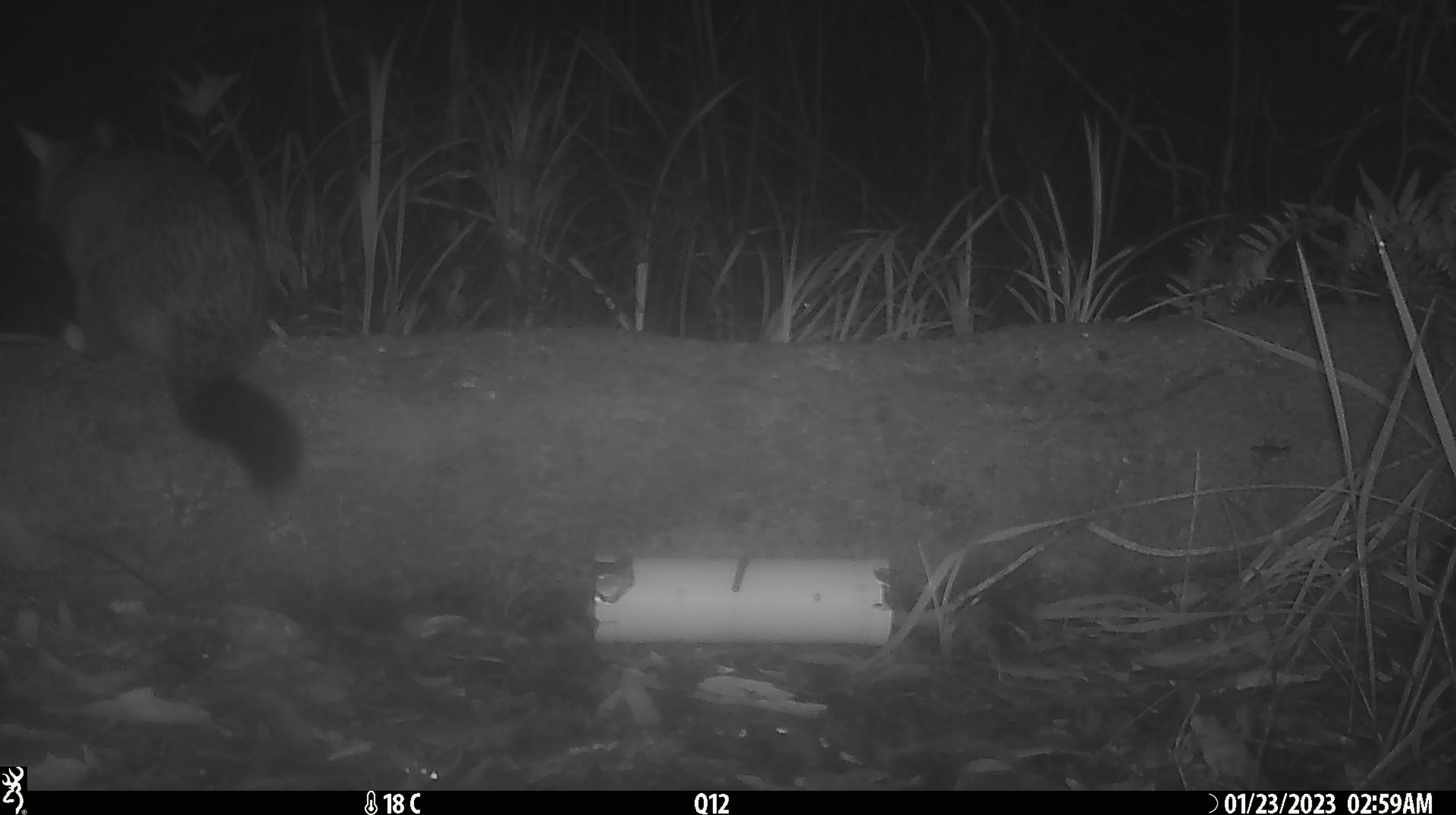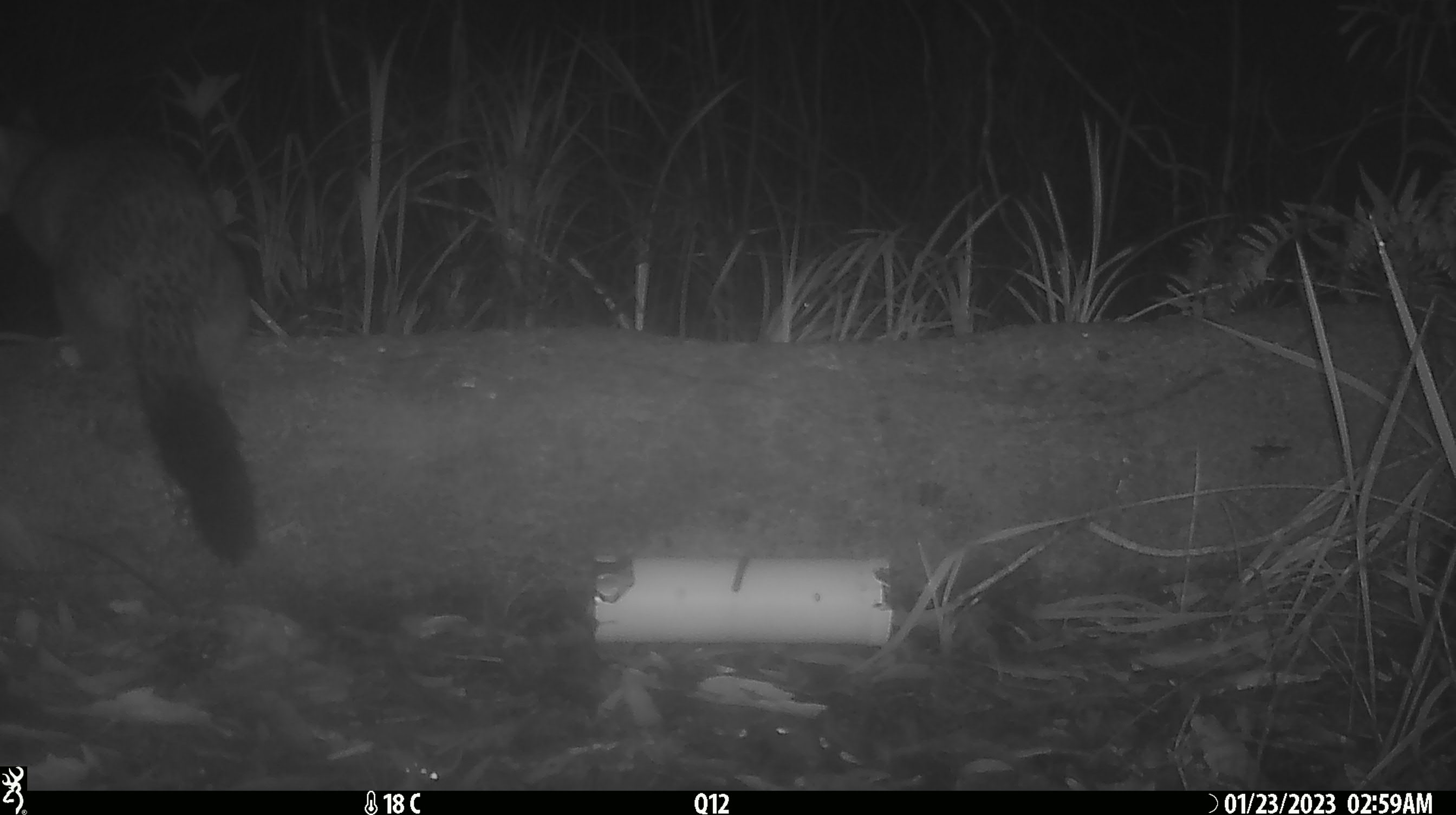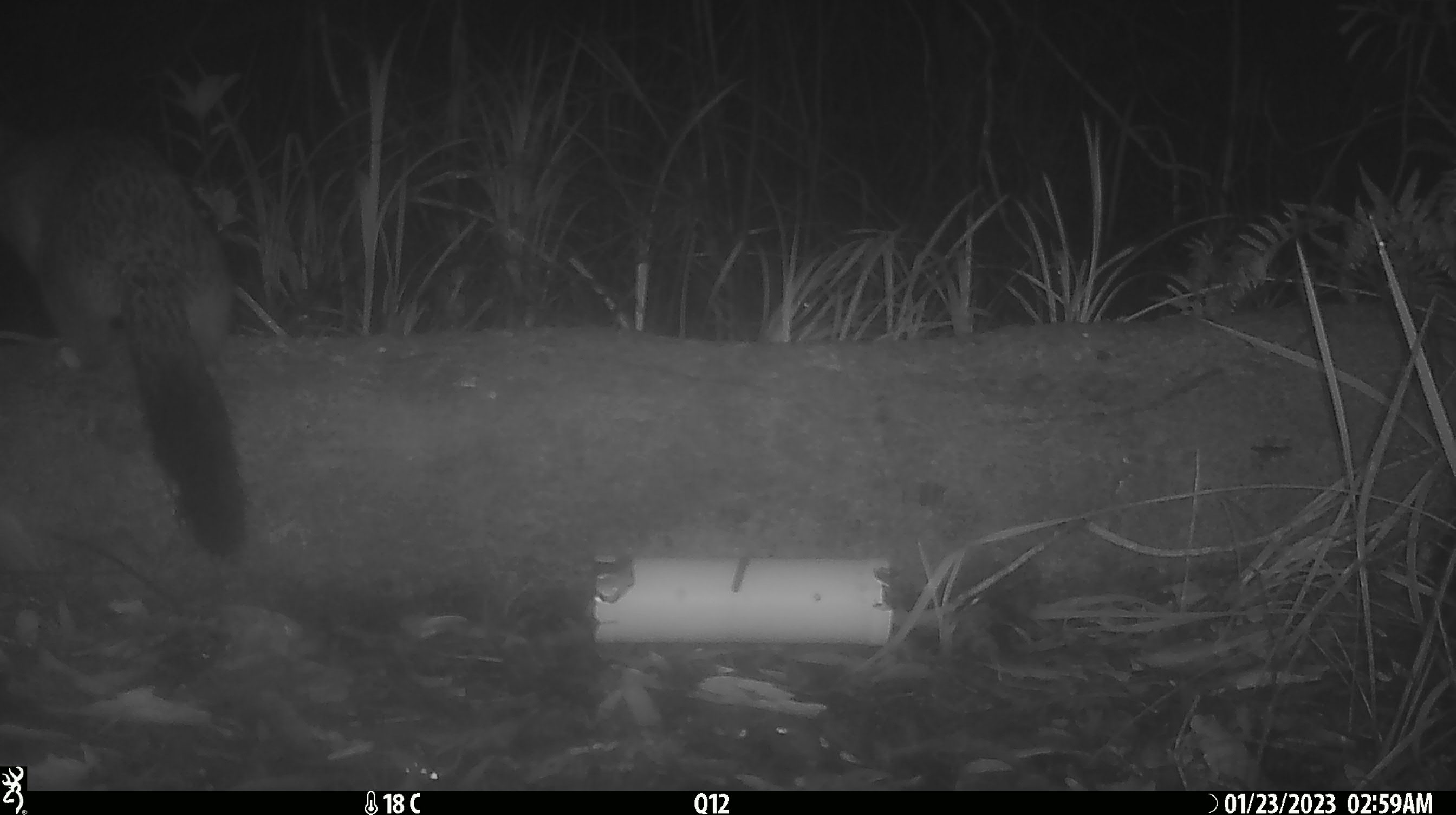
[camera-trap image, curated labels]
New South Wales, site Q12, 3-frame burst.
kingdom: Animalia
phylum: Chordata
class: Mammalia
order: Diprotodontia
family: Phalangeridae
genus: Trichosurus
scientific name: Trichosurus vulpecula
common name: common brushtail possum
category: possum